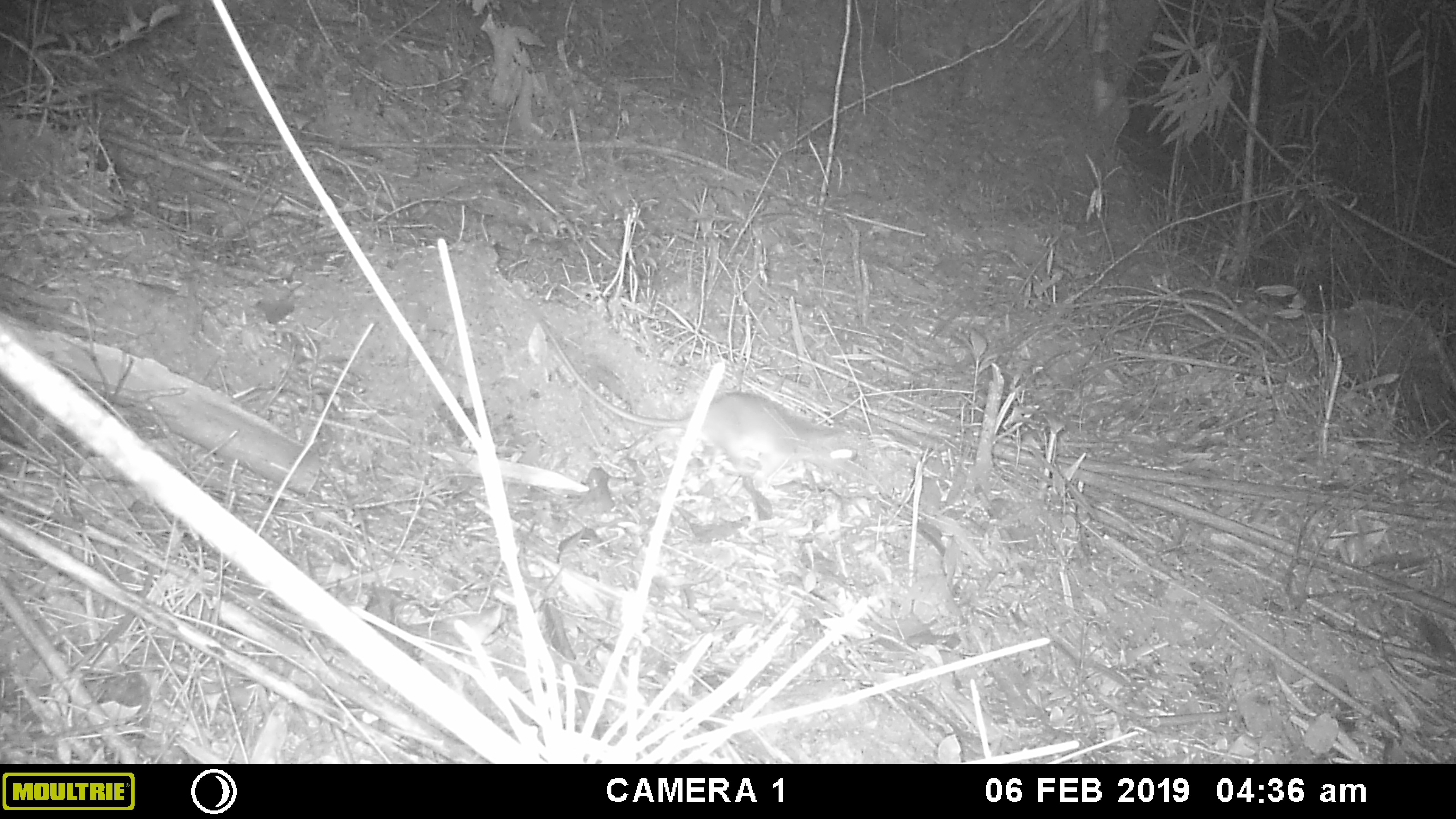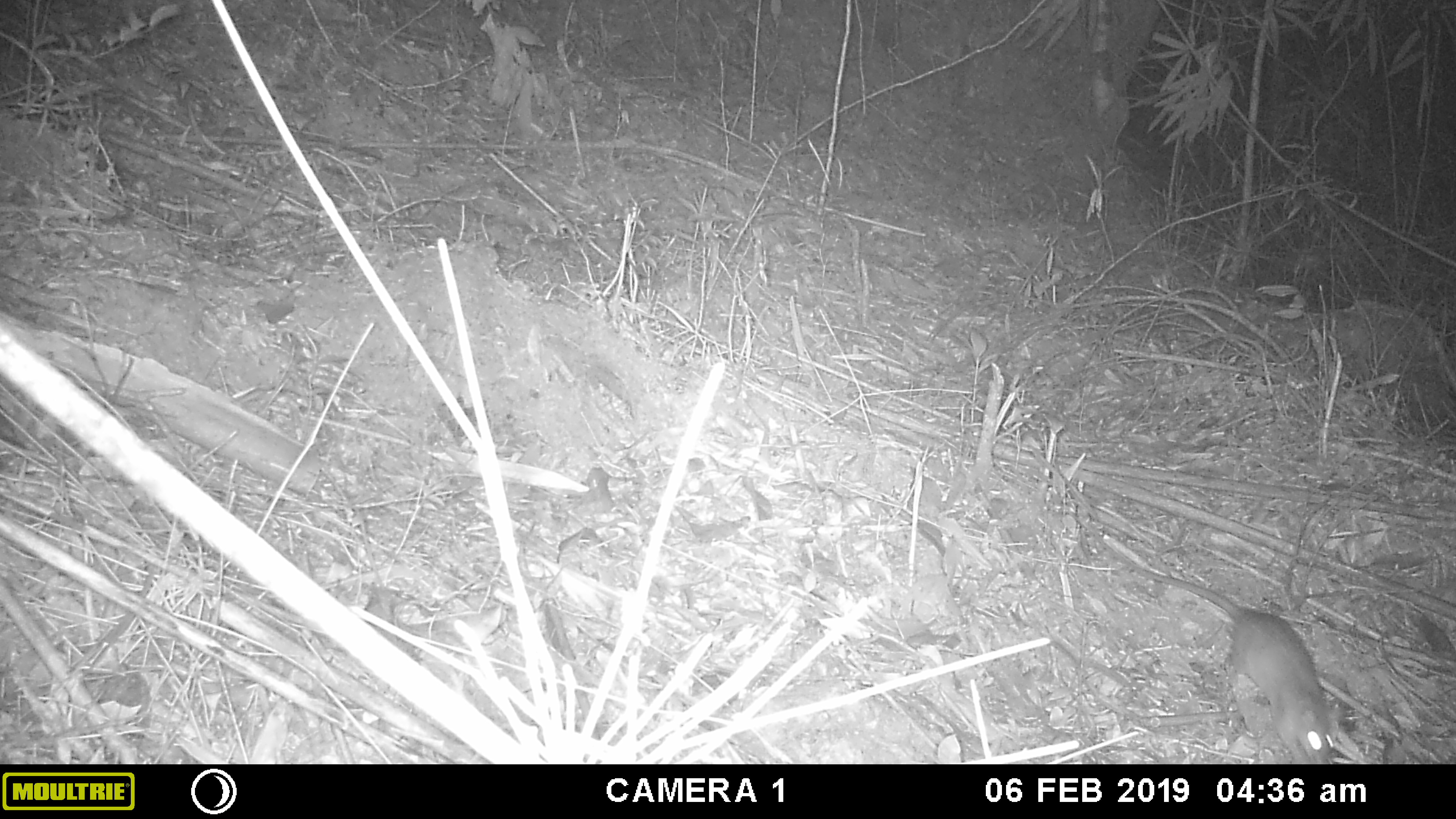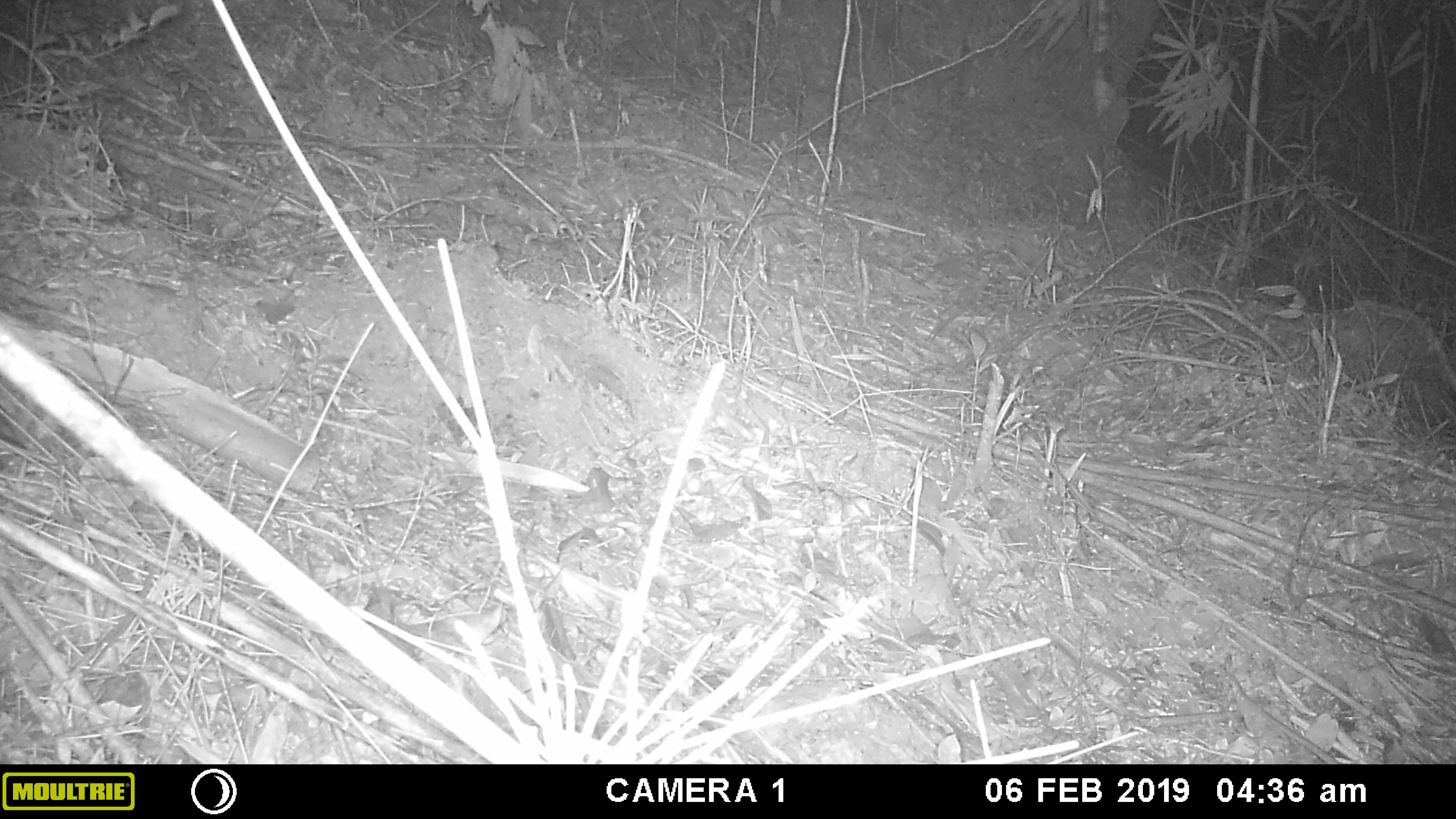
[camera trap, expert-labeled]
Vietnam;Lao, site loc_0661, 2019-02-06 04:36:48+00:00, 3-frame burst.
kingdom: Animalia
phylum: Chordata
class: Mammalia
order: Rodentia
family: Muridae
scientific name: Muridae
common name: old-world mice and rats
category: unidentified murid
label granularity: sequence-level